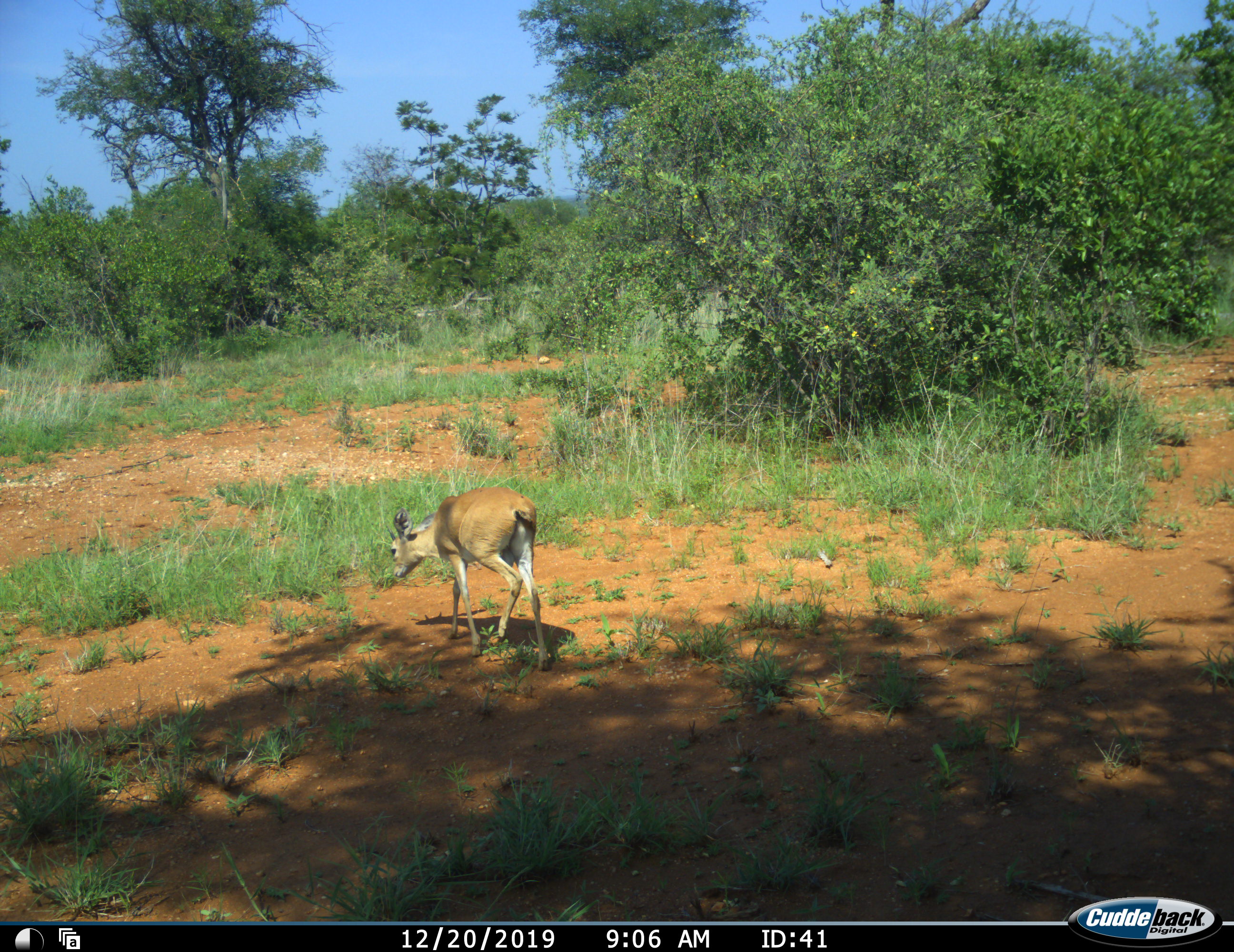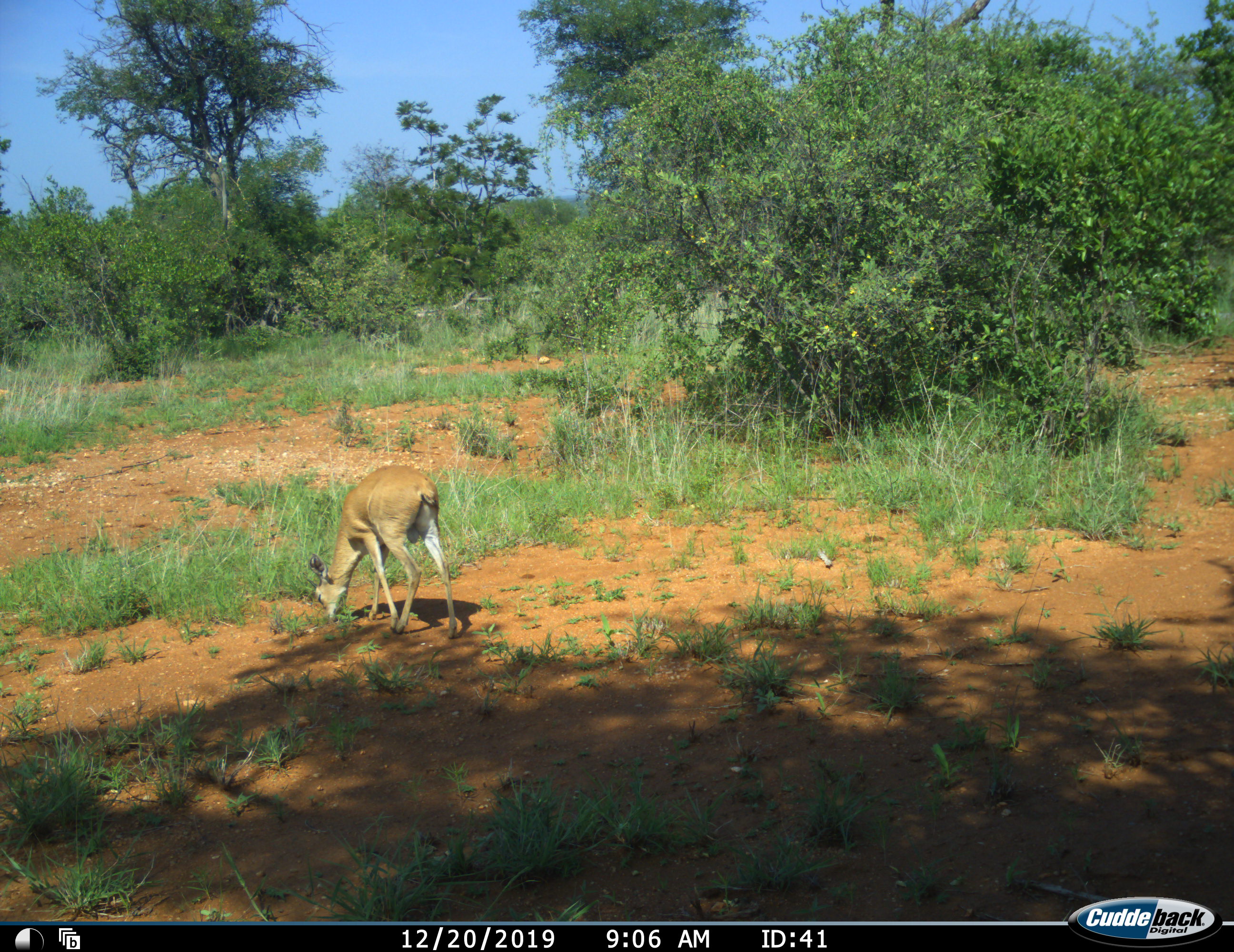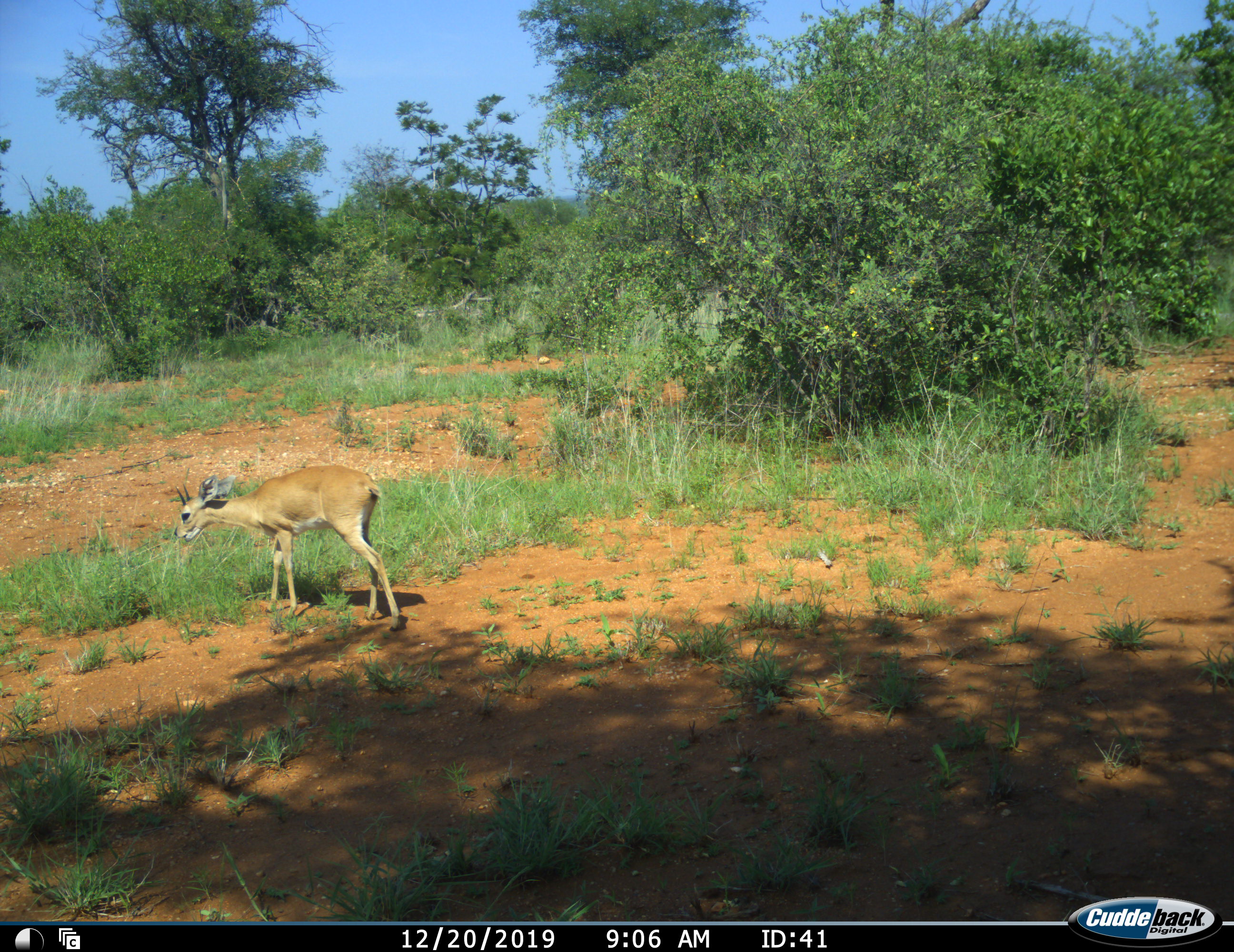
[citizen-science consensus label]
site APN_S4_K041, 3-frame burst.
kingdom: Animalia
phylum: Chordata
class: Mammalia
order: Artiodactyla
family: Bovidae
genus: Raphicerus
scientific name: Raphicerus campestris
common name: steenbok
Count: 1.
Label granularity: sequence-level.